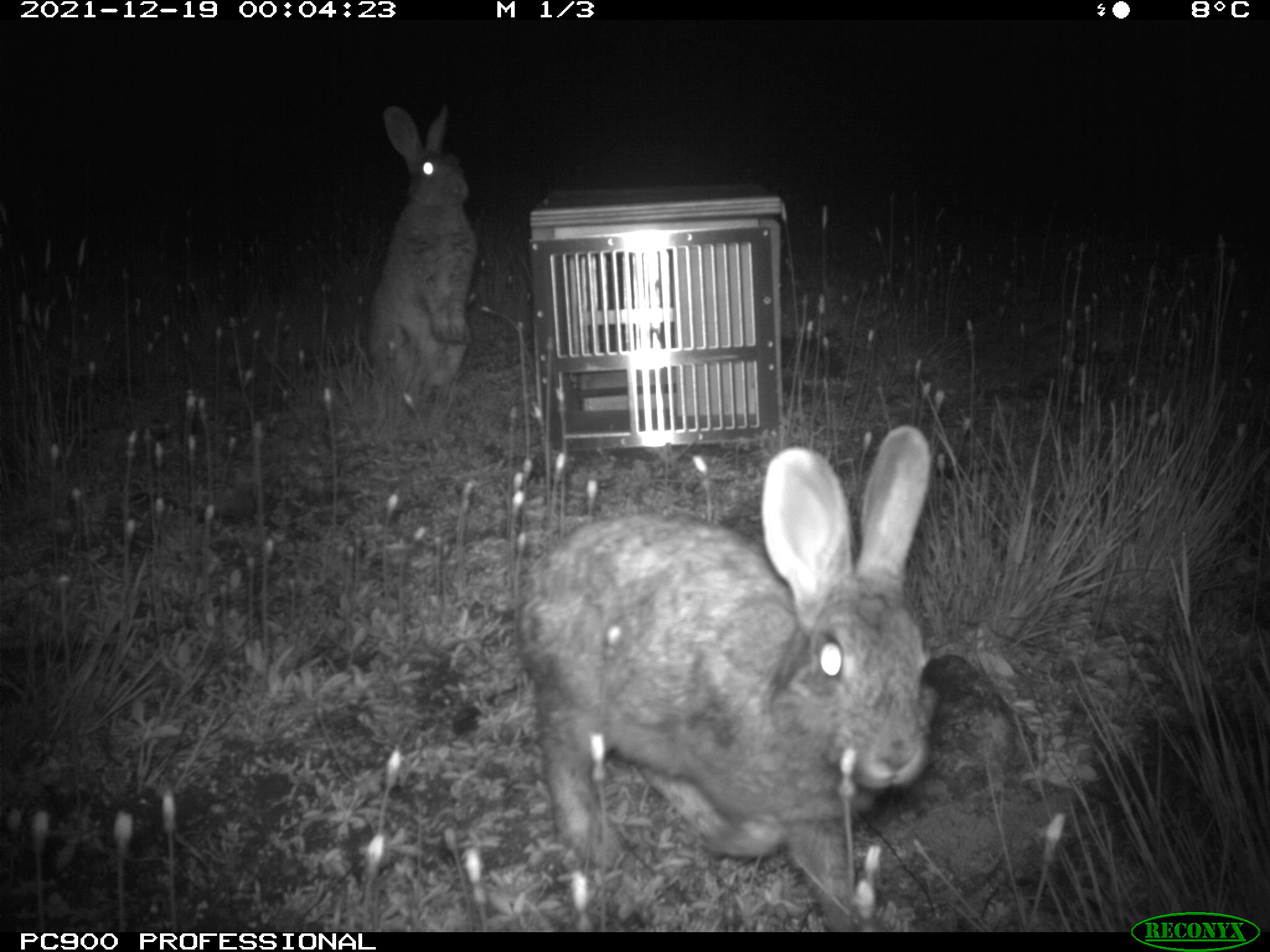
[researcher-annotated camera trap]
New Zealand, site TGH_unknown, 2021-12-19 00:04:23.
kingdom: Animalia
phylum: Chordata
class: Mammalia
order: Lagomorpha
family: Leporidae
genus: Oryctolagus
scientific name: Oryctolagus cuniculus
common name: european rabbit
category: rabbit